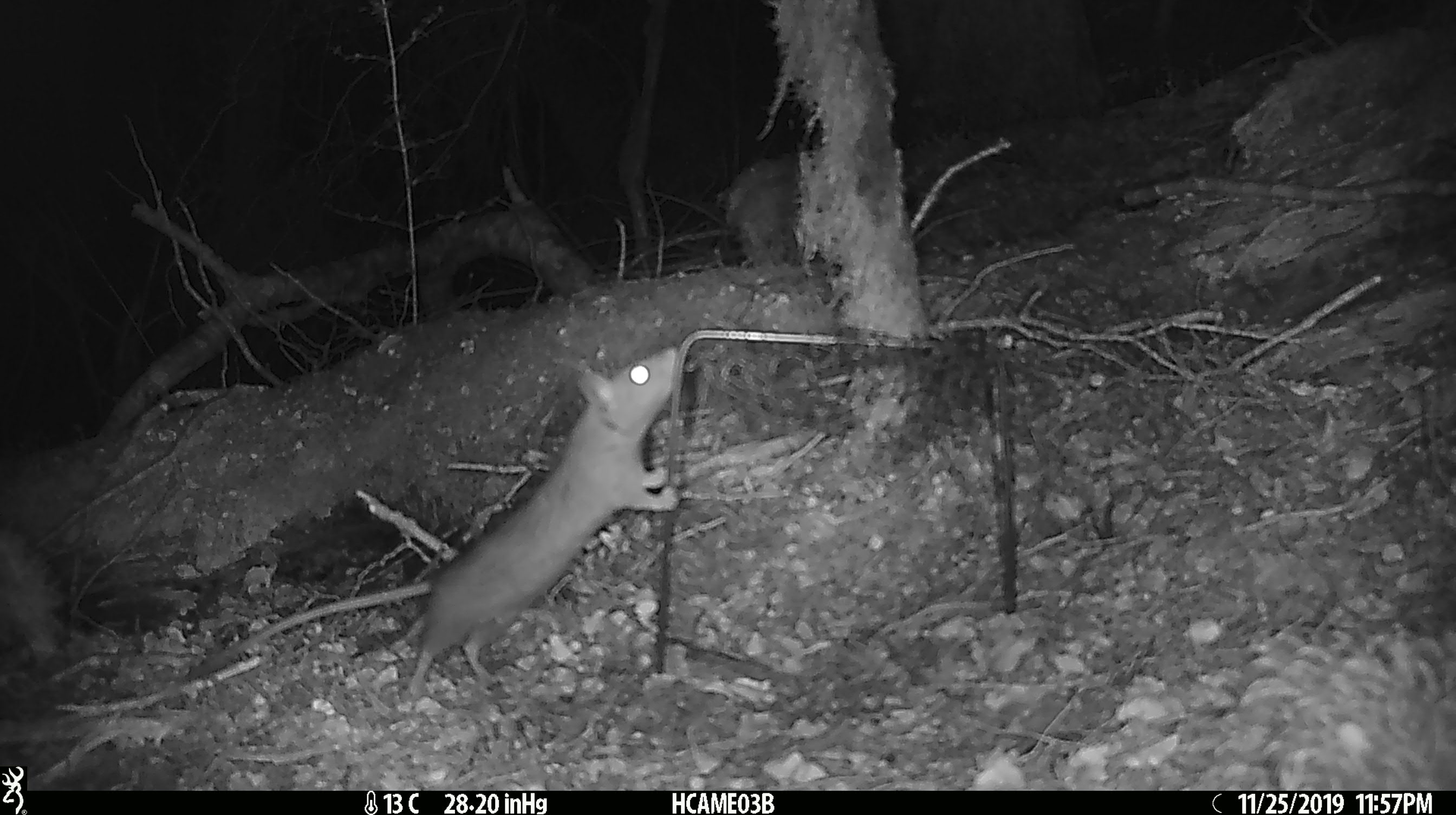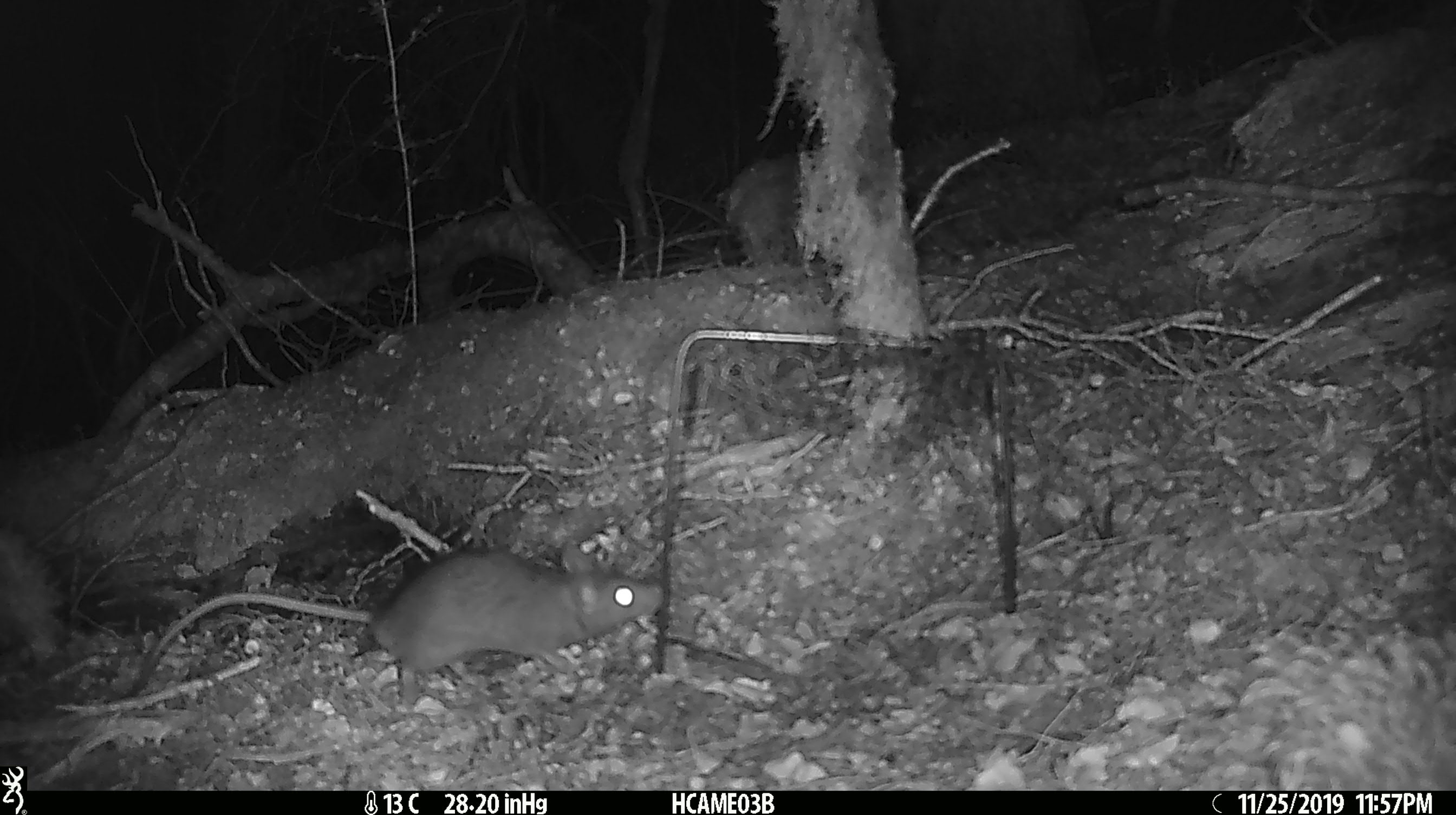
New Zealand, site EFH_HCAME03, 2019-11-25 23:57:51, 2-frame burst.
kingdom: Animalia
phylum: Chordata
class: Mammalia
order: Rodentia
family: Muridae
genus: Rattus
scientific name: Rattus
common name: rat